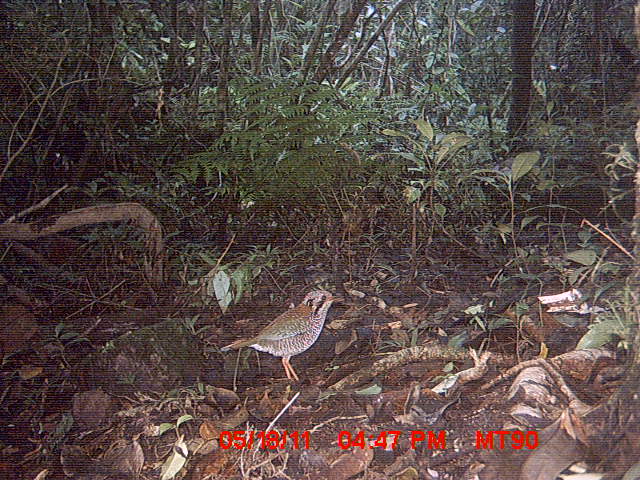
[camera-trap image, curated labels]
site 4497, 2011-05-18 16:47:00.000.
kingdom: Animalia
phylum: Chordata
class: Aves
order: Coraciiformes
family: Brachypteraciidae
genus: Brachypteracias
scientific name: Brachypteracias squamiger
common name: scaly ground roller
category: geobiastes squamiger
Geobiastes squamiger (scaly ground roller) (Brachypteracias squamiger), count 1.